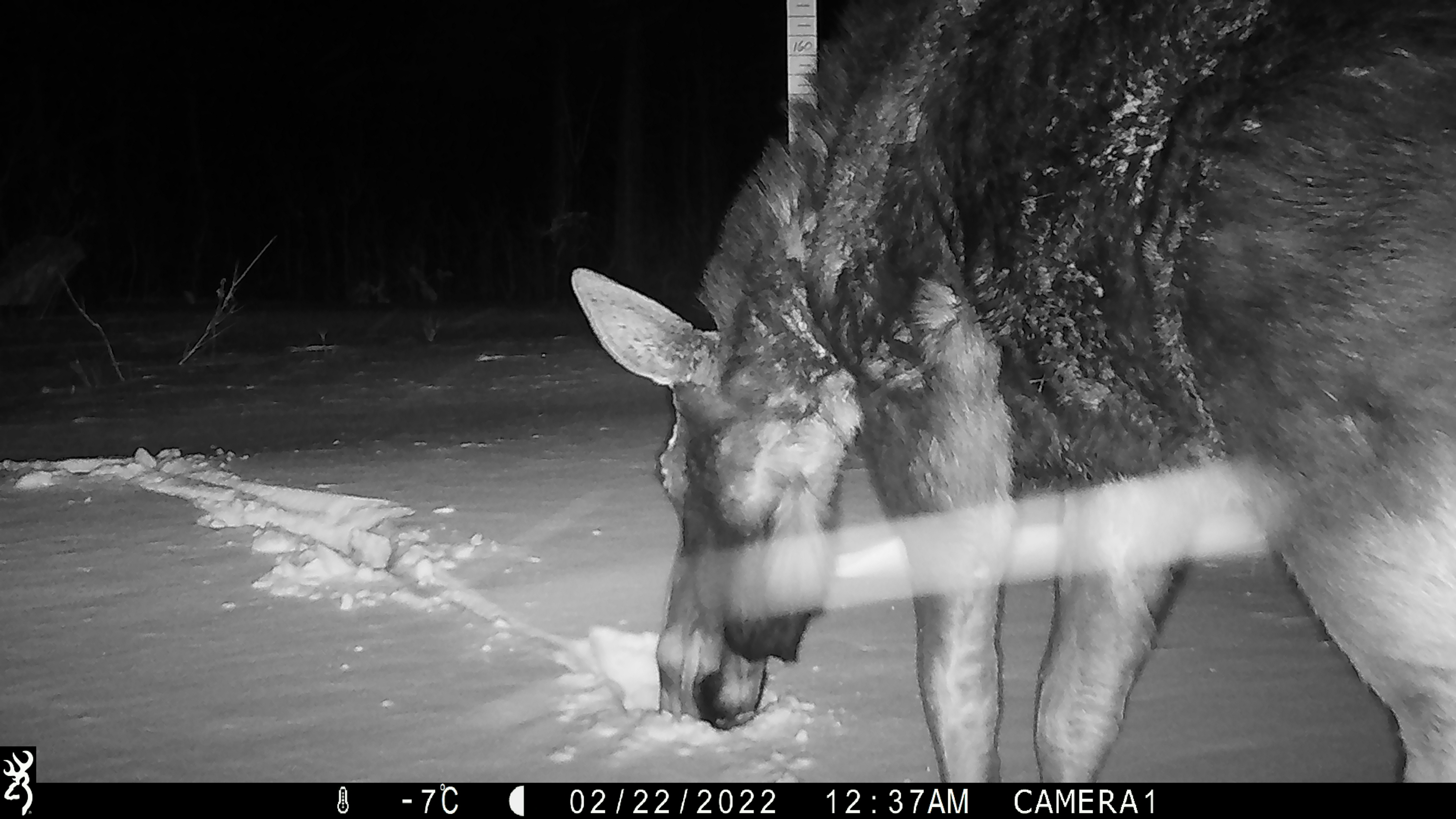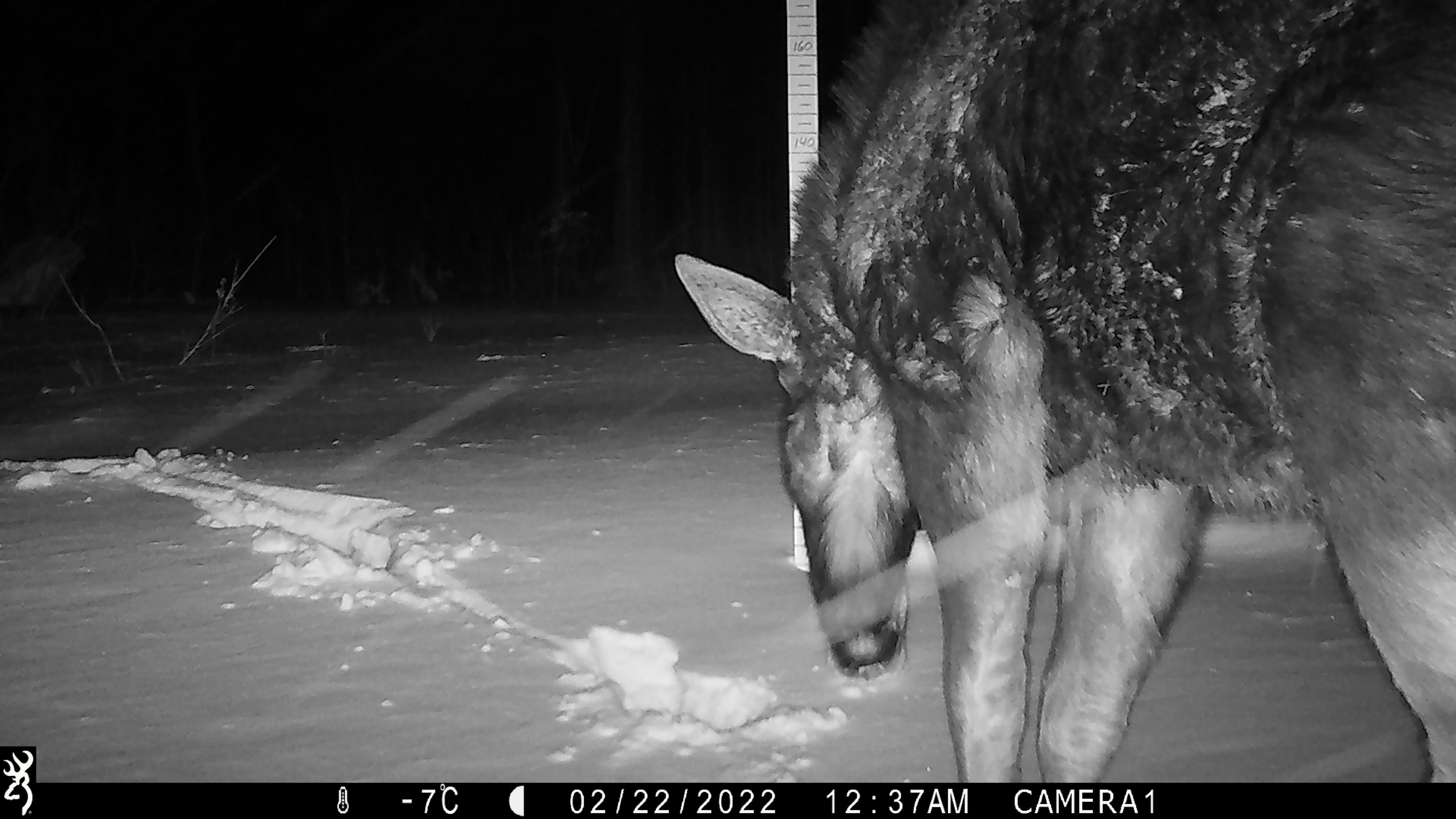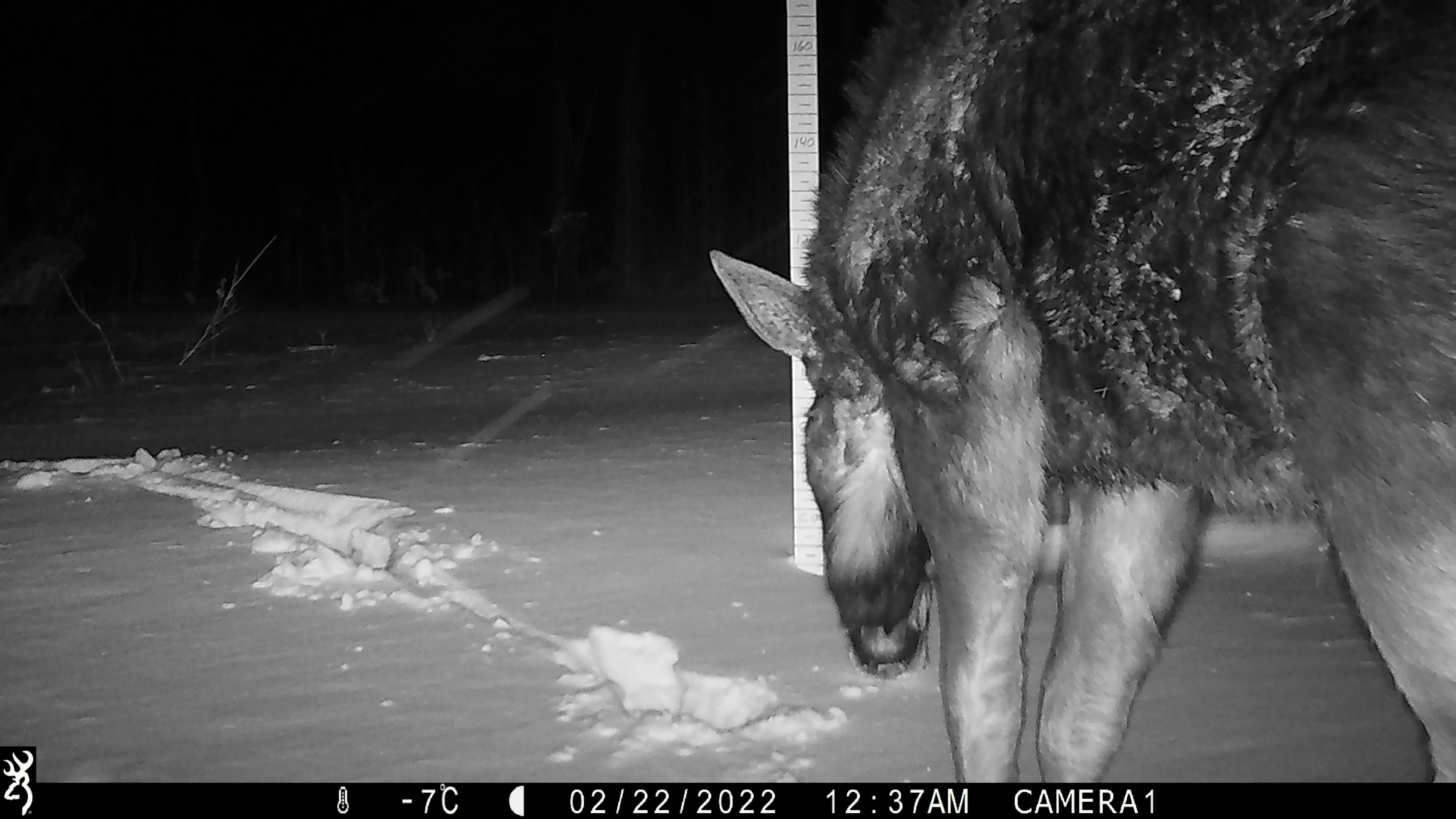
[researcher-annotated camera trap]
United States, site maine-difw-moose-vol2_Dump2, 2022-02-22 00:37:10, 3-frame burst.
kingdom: Animalia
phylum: Chordata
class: Mammalia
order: Artiodactyla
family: Cervidae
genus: Alces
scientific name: Alces alces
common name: moose